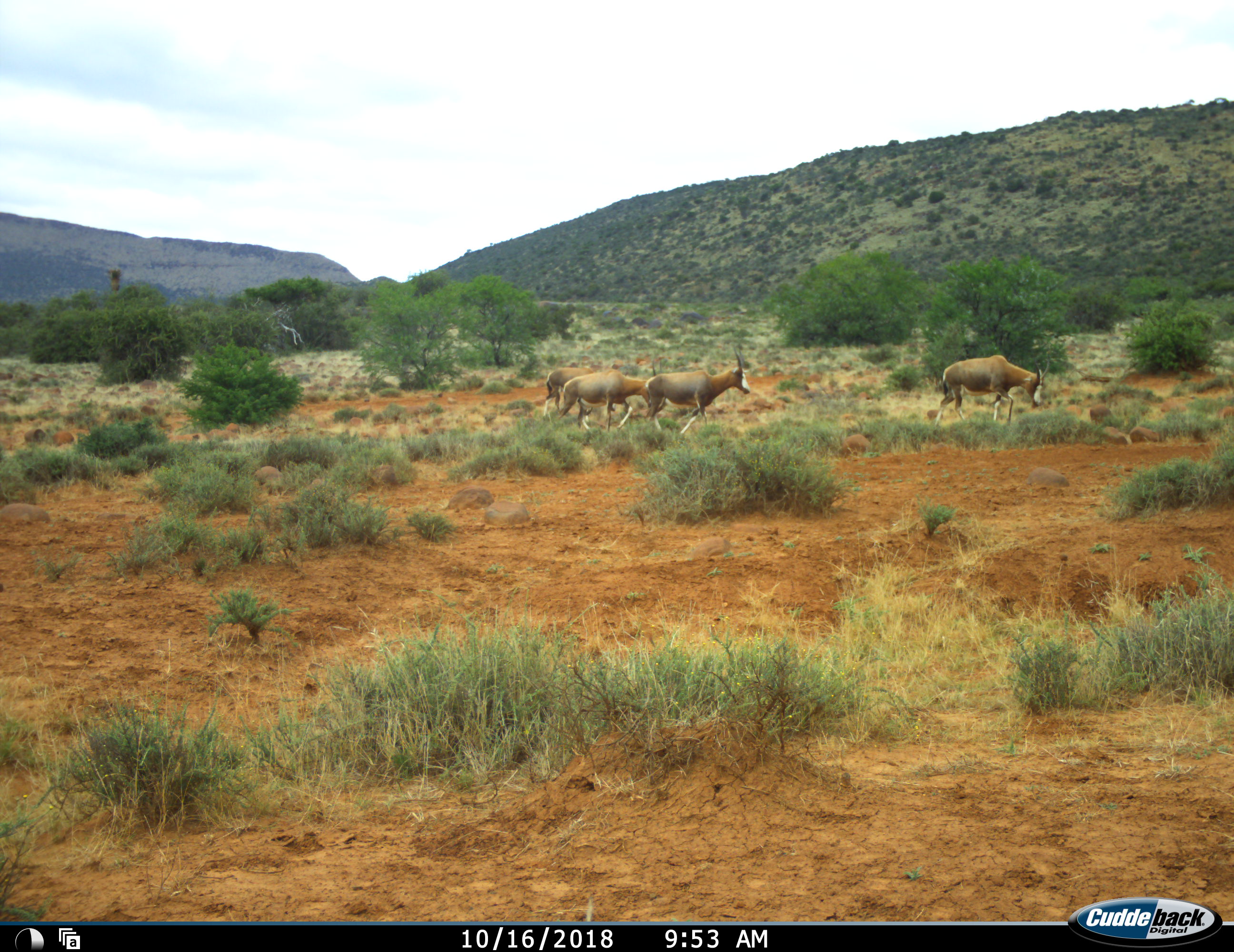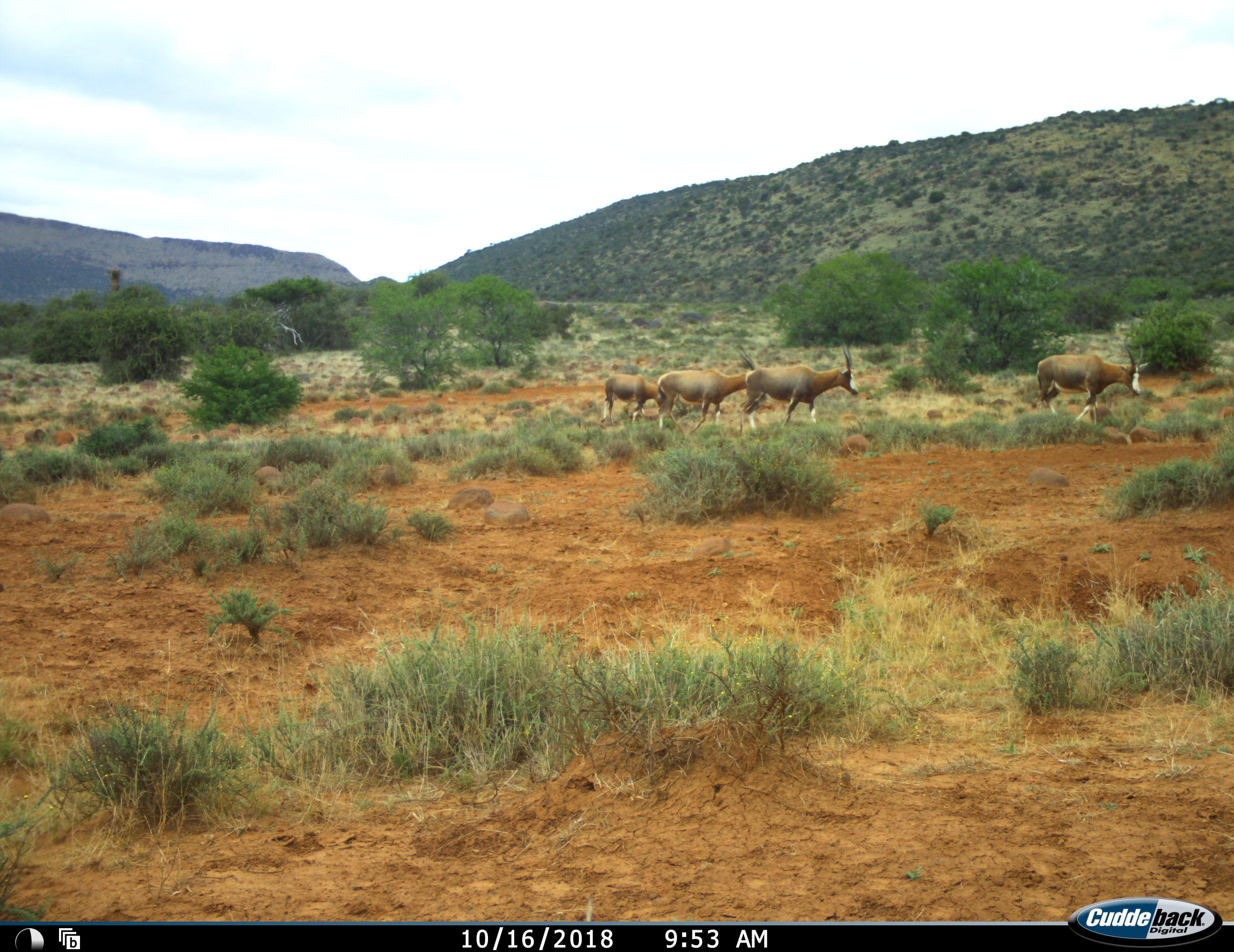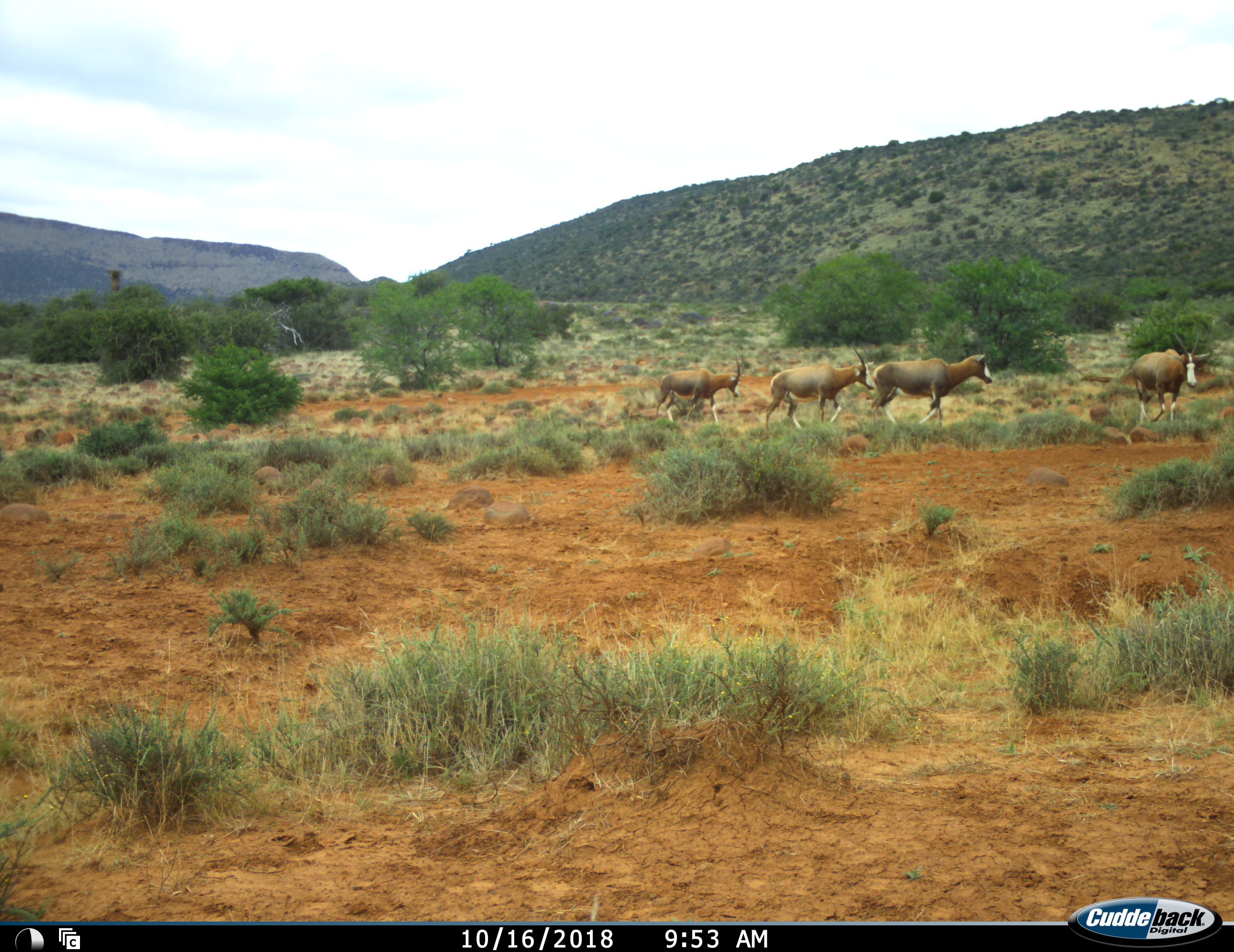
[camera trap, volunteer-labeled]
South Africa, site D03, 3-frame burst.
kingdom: Animalia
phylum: Chordata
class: Mammalia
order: Artiodactyla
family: Bovidae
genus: Damaliscus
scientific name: Damaliscus pygargus phillipsi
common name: blesbok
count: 4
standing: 0%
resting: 0%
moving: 100%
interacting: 0%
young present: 0%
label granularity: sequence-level